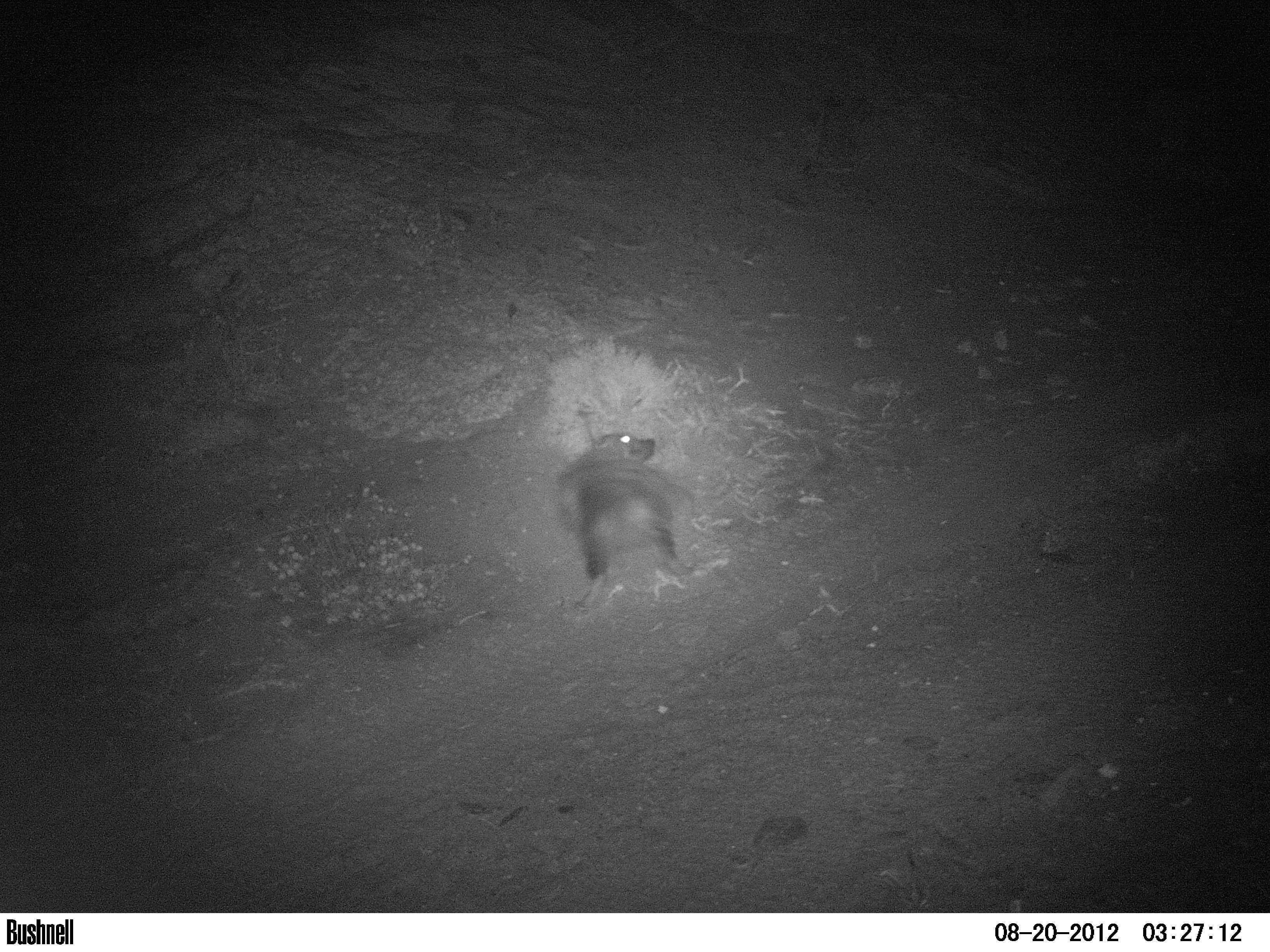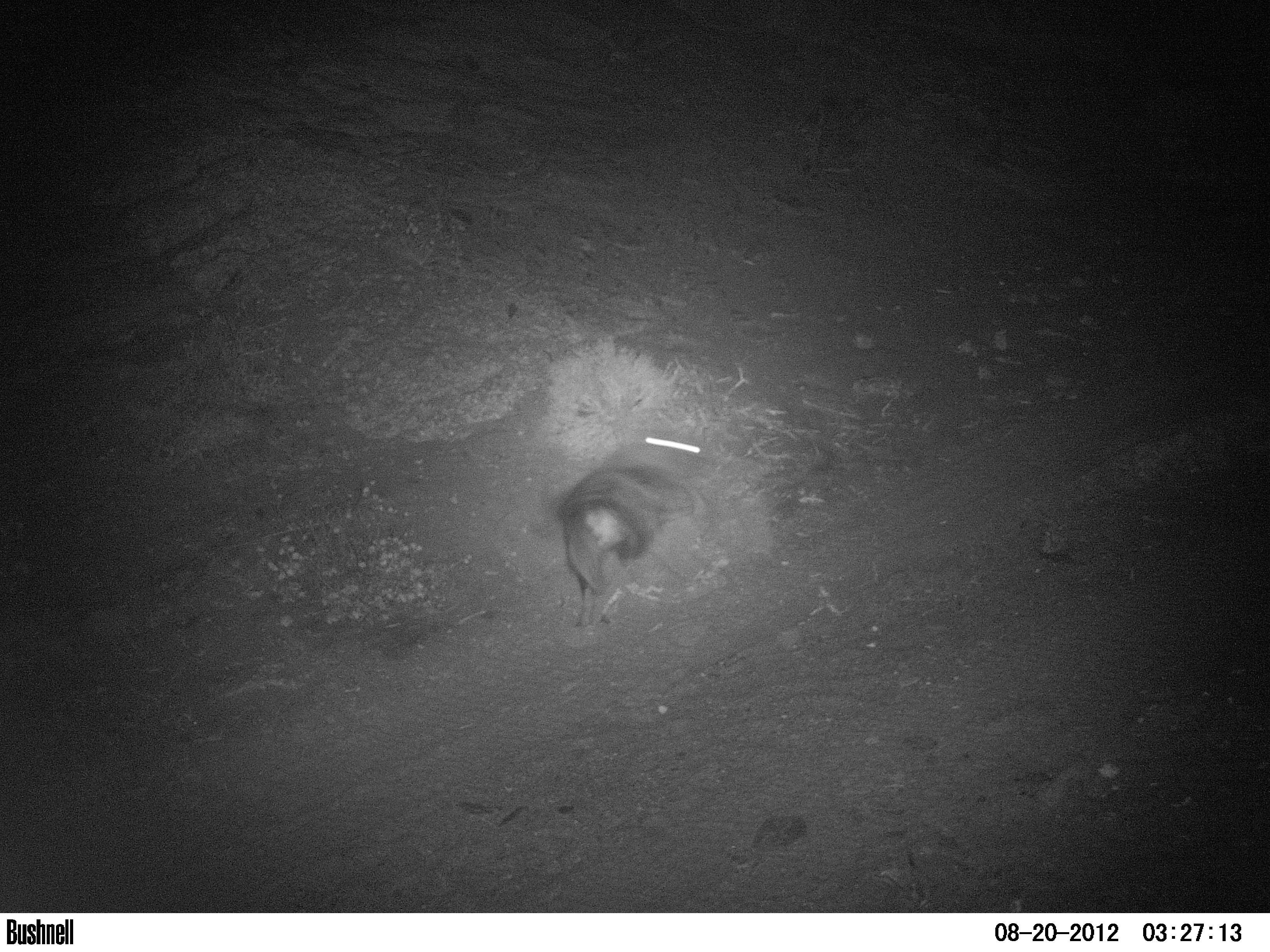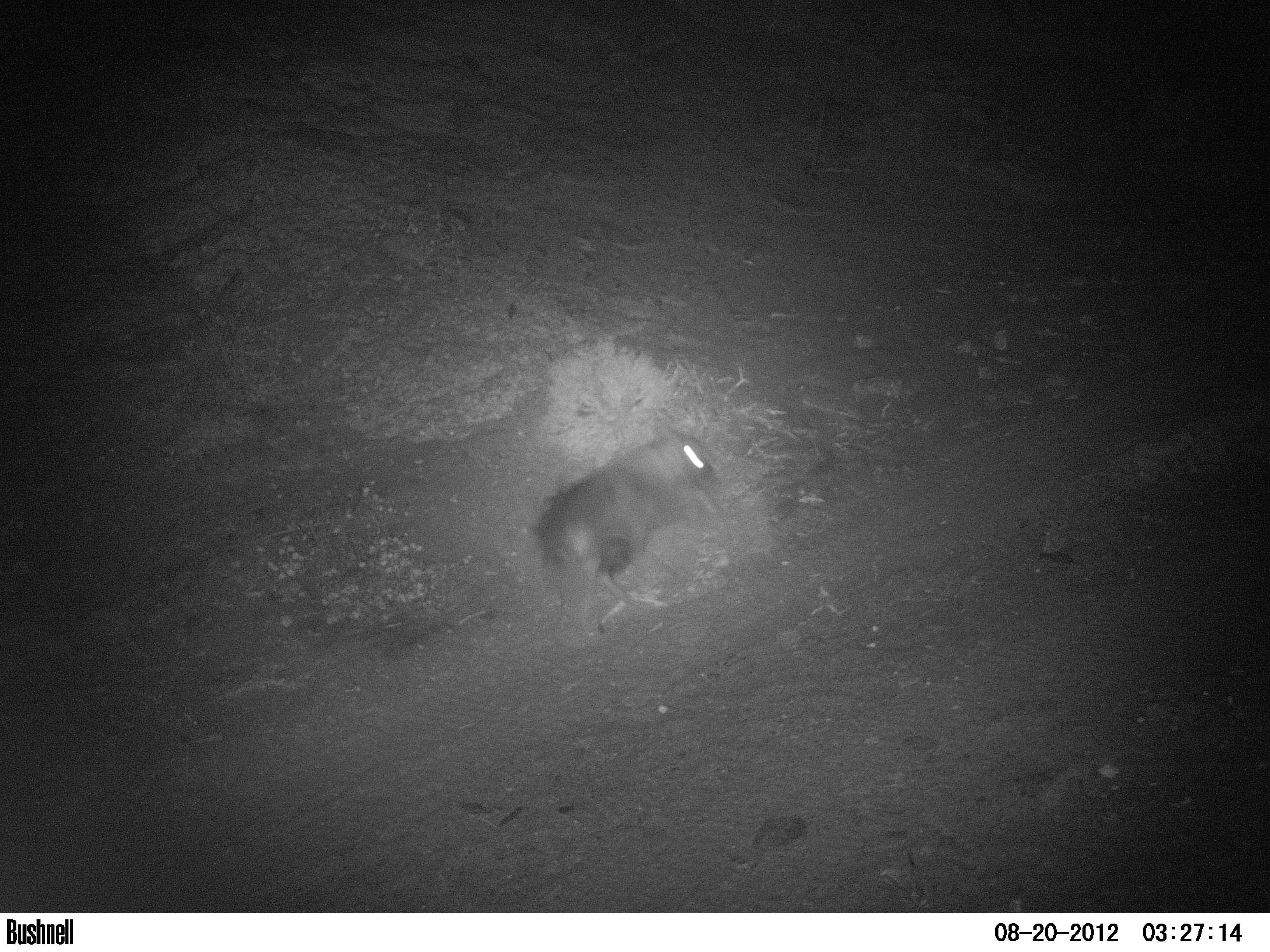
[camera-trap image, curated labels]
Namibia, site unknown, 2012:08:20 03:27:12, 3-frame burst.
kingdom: Animalia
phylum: Chordata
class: Mammalia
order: Carnivora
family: Hyaenidae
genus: Parahyaena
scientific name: Parahyaena brunnea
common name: brown hyena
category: hyaena brunnea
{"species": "hyaena brunnea (brown hyena) (Parahyaena brunnea)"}